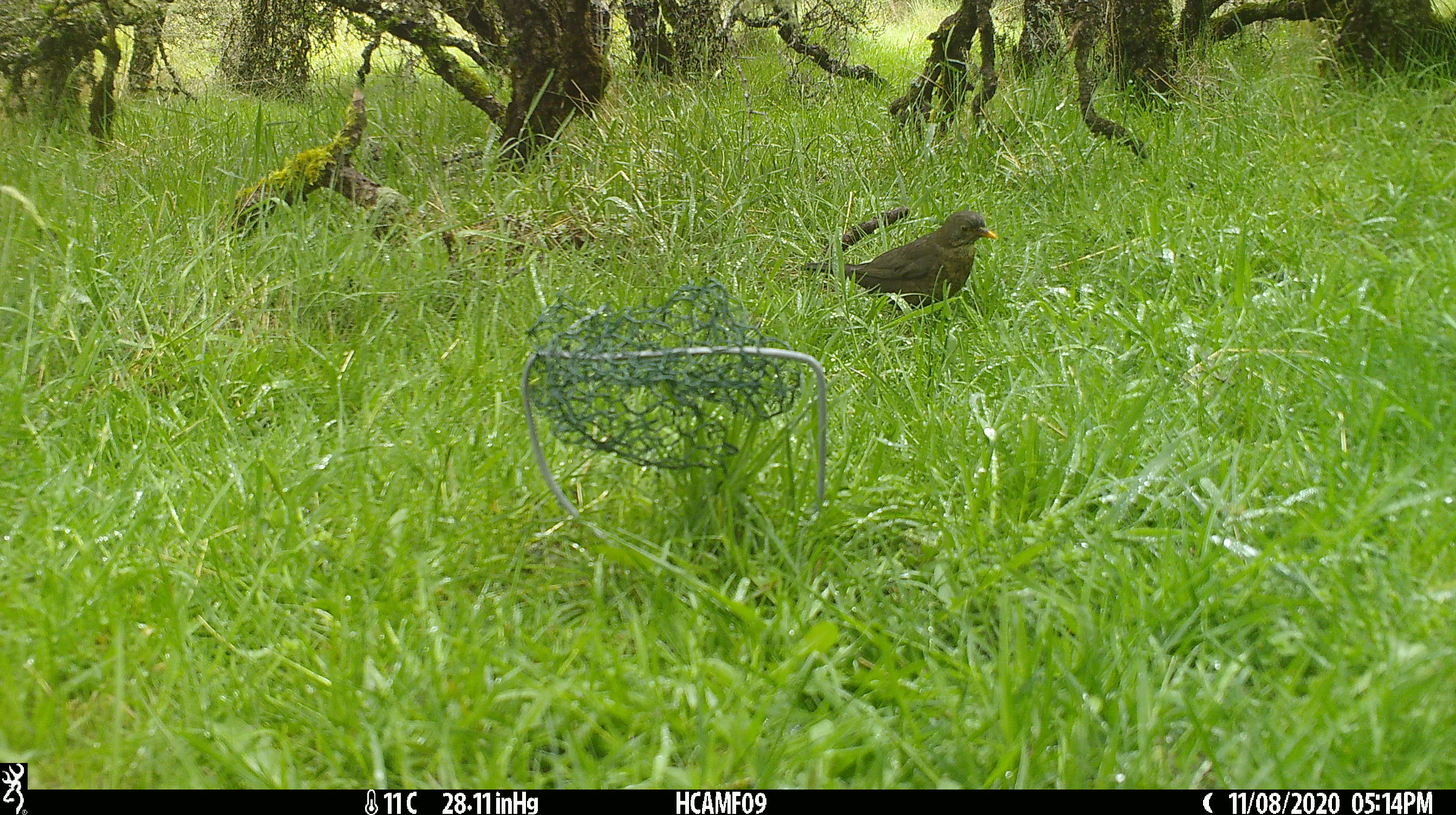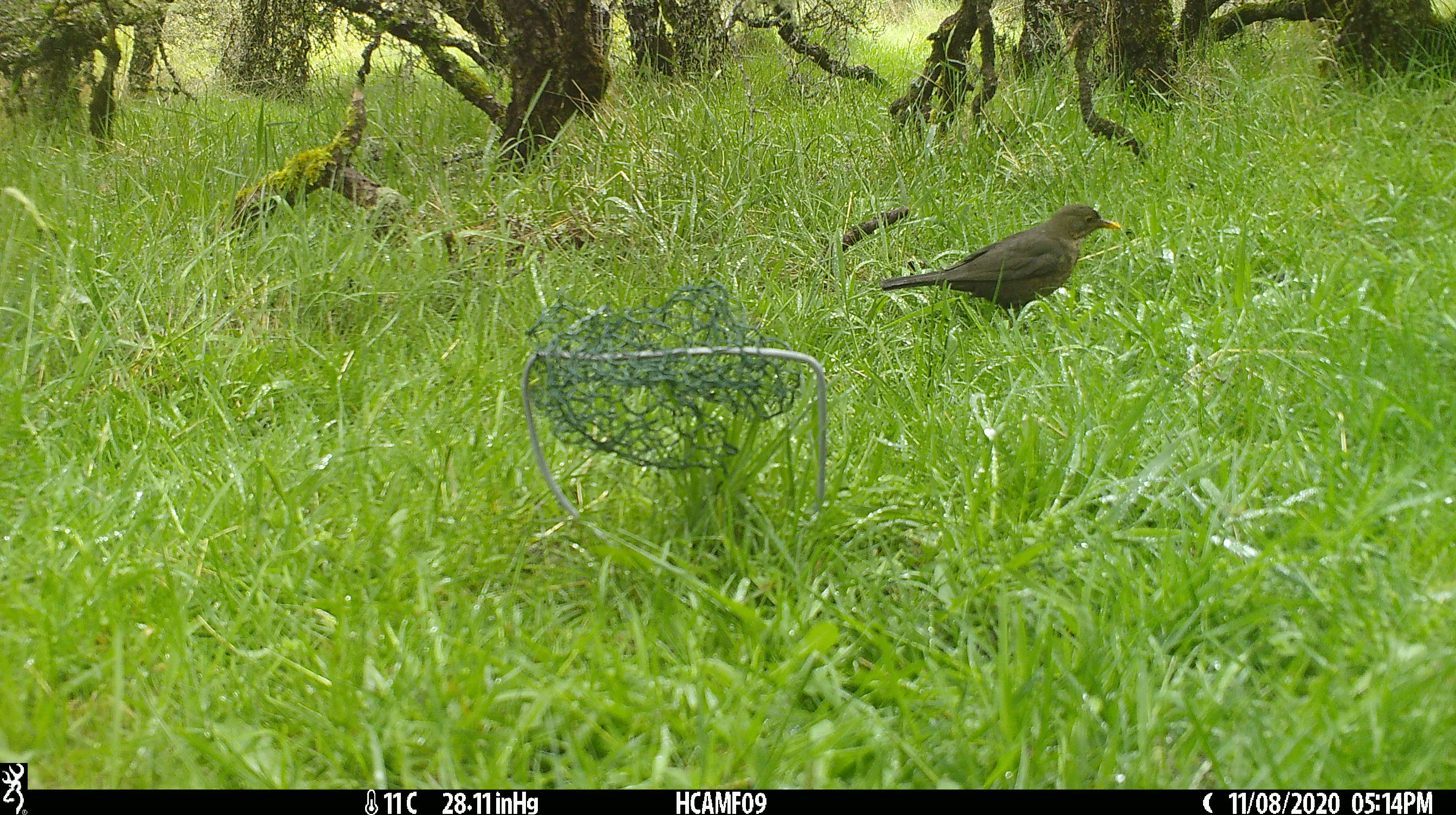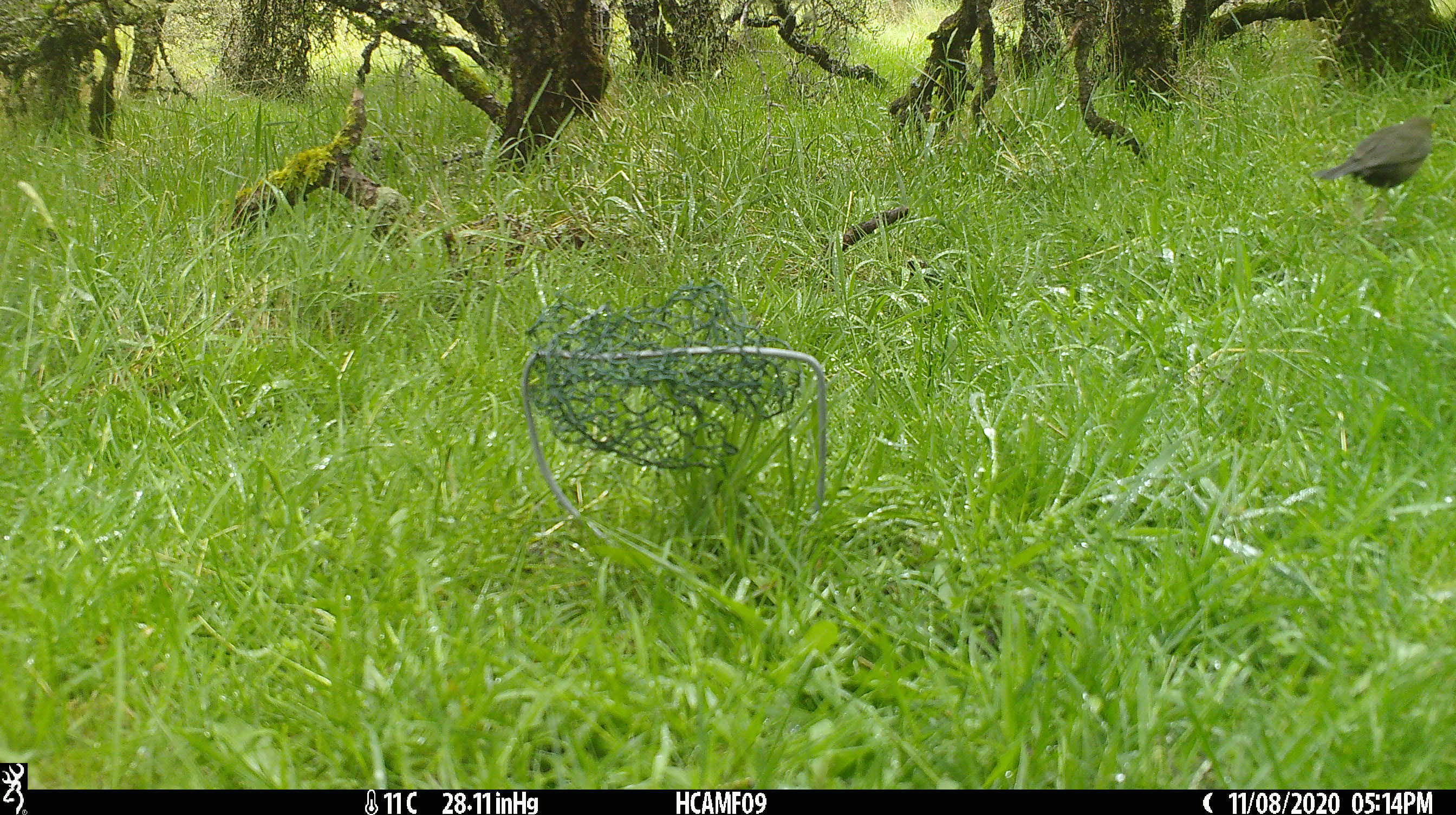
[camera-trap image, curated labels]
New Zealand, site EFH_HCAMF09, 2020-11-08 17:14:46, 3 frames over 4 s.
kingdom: Animalia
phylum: Chordata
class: Aves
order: Passeriformes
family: Turdidae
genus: Turdus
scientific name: Turdus merula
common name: eurasian blackbird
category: blackbird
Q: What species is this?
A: Blackbird (eurasian blackbird) (Turdus merula).